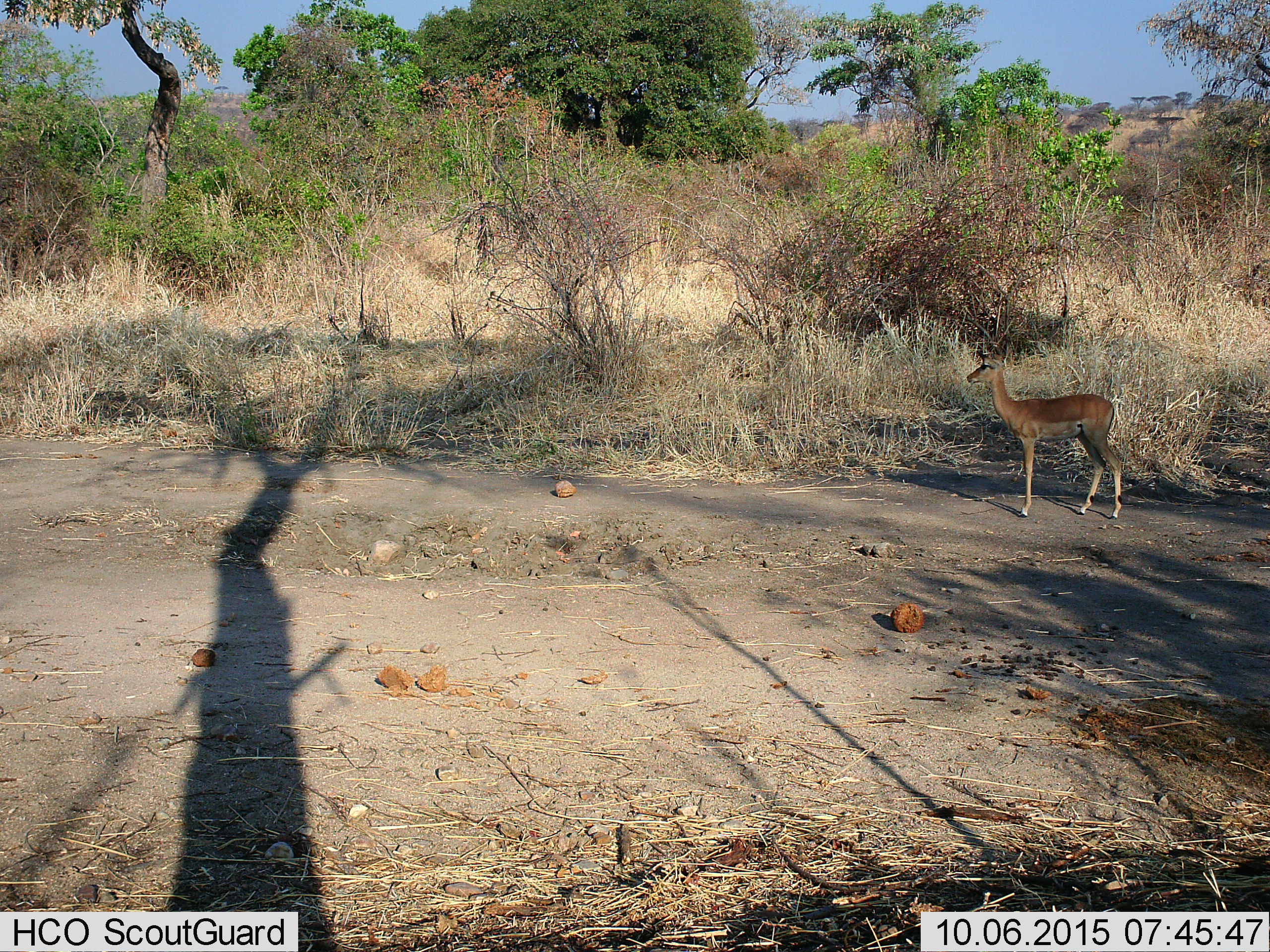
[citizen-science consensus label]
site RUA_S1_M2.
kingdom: Animalia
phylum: Chordata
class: Mammalia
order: Artiodactyla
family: Bovidae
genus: Aepyceros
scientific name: Aepyceros melampus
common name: impala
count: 1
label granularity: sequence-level